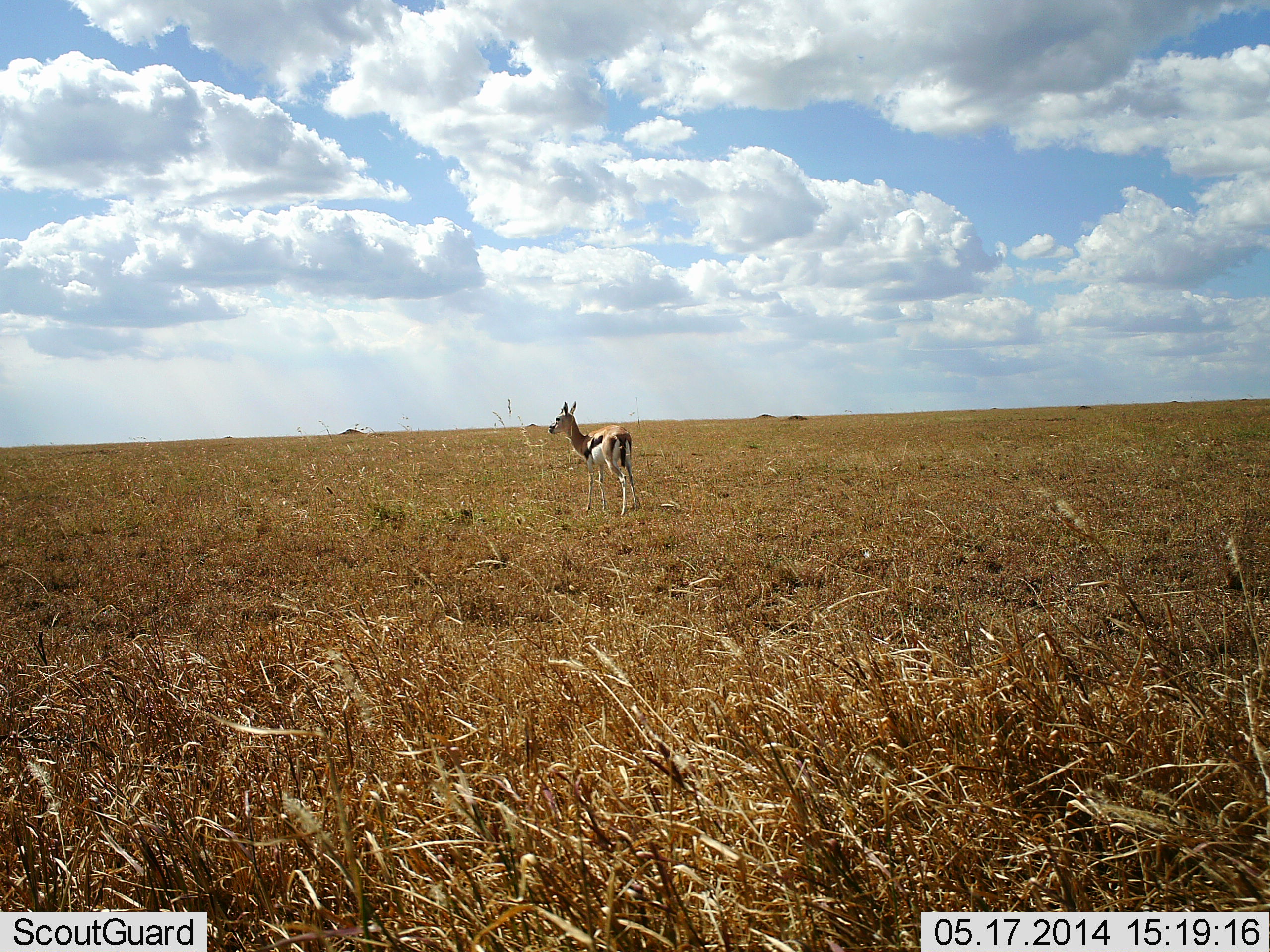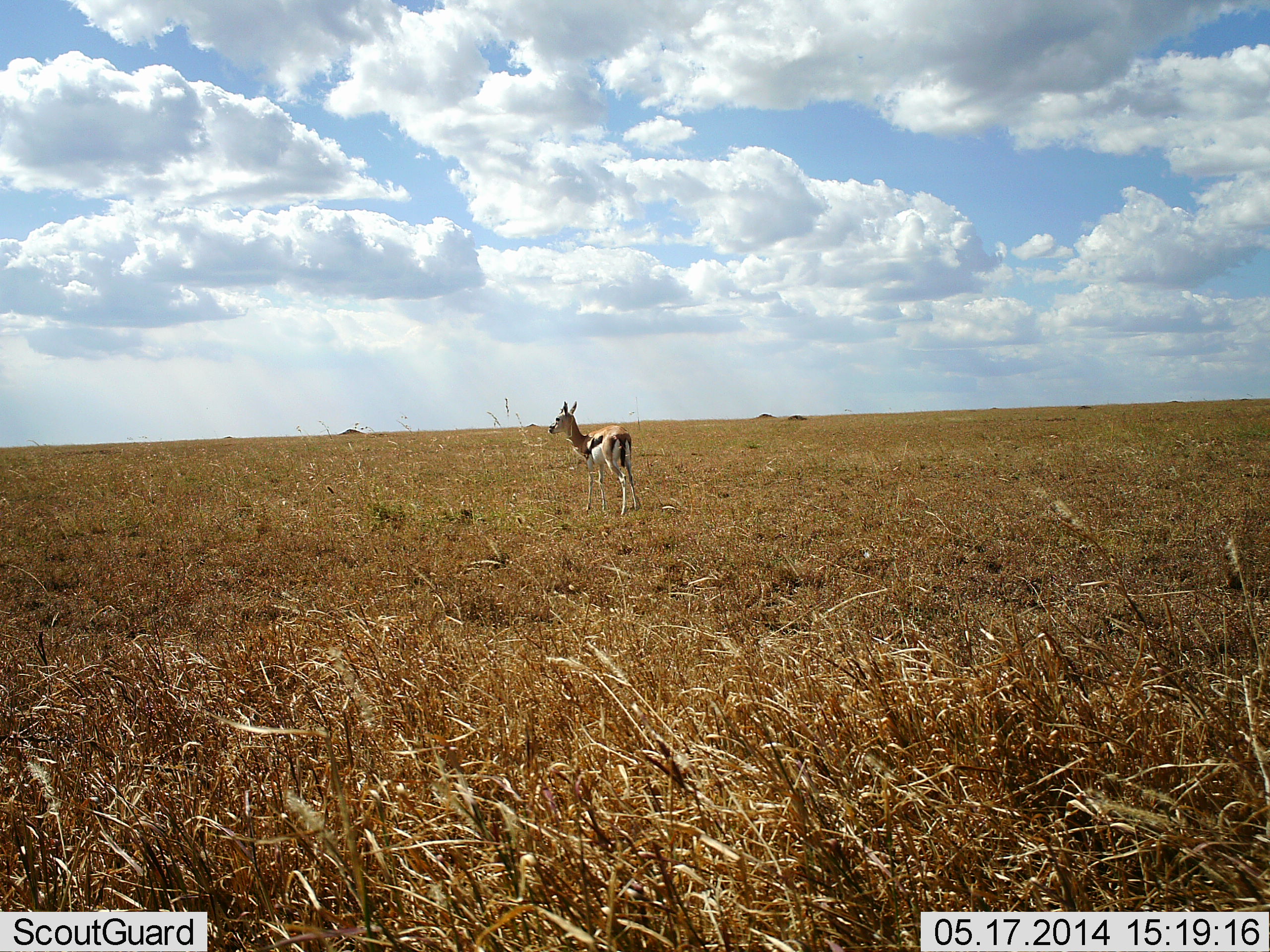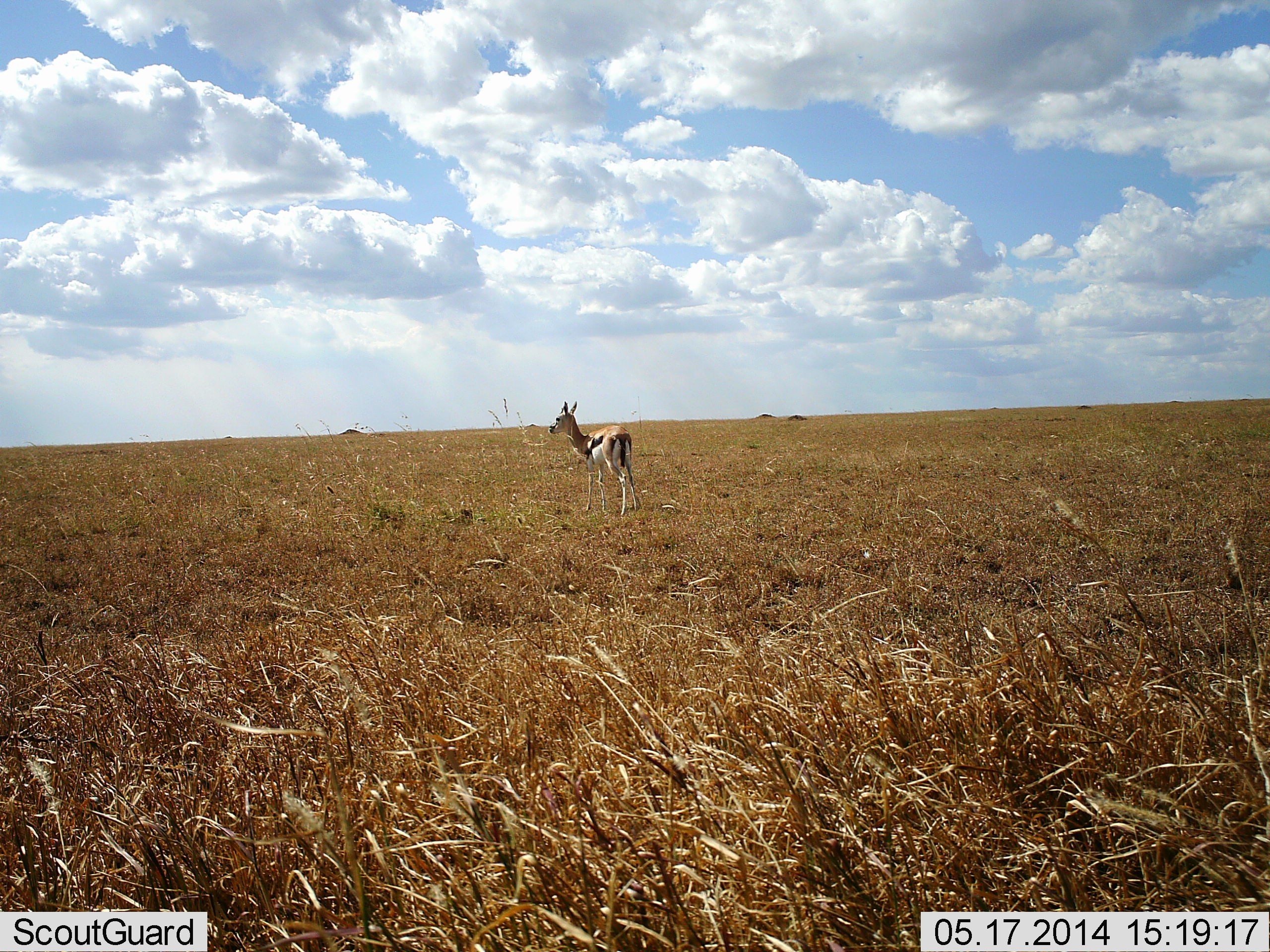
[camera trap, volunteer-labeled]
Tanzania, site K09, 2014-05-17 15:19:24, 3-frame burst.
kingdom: Animalia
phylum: Chordata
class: Mammalia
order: Artiodactyla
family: Bovidae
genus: Eudorcas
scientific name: Eudorcas thomsonii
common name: thomson's gazelle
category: gazellethomsons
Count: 1.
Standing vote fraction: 100%.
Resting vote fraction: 0%.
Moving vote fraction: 0%.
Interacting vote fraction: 0%.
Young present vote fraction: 0%.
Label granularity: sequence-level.